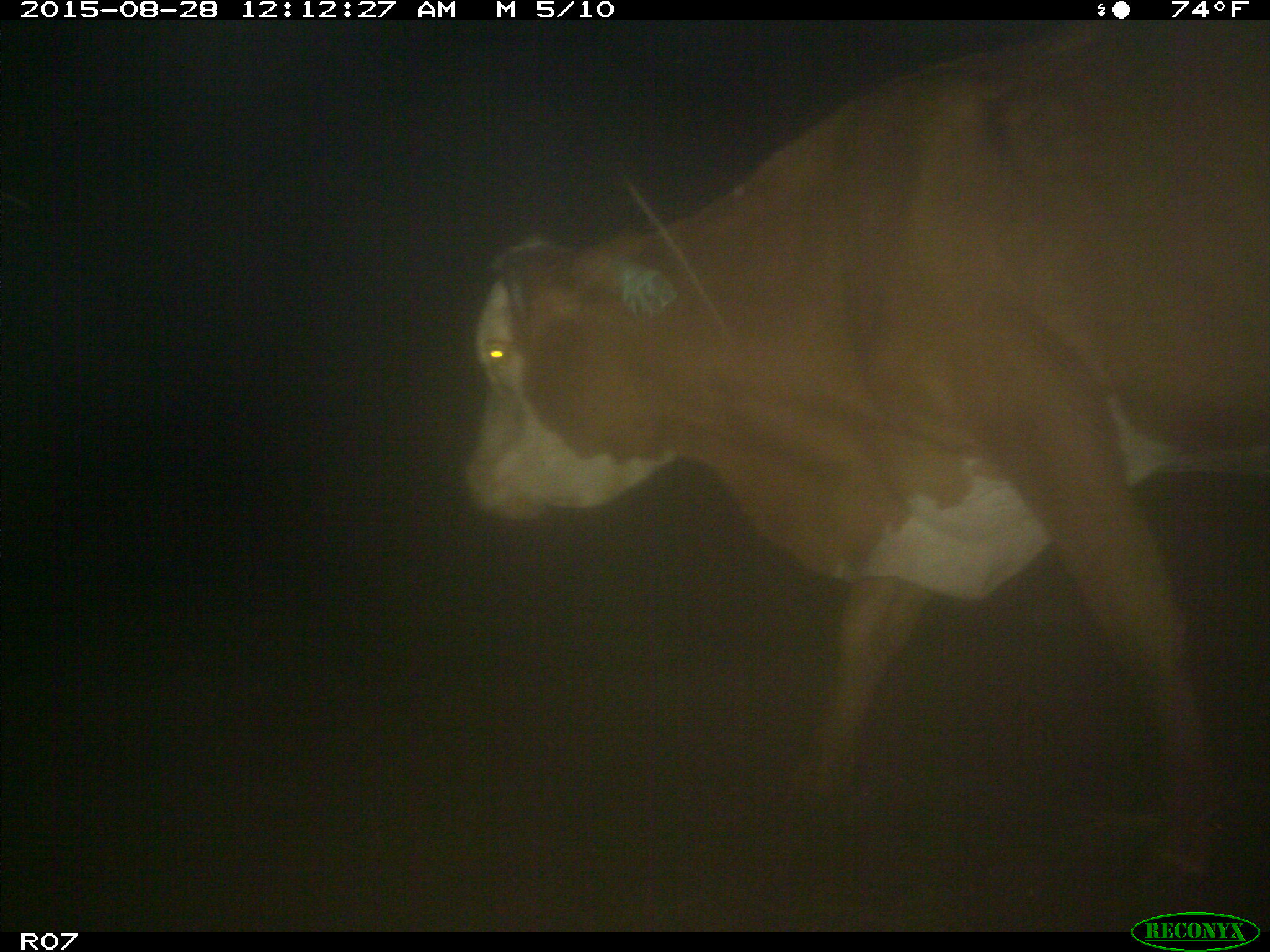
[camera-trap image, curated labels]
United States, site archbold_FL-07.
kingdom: Animalia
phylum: Chordata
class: Mammalia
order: Artiodactyla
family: Bovidae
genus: Bos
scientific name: Bos taurus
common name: domestic cow